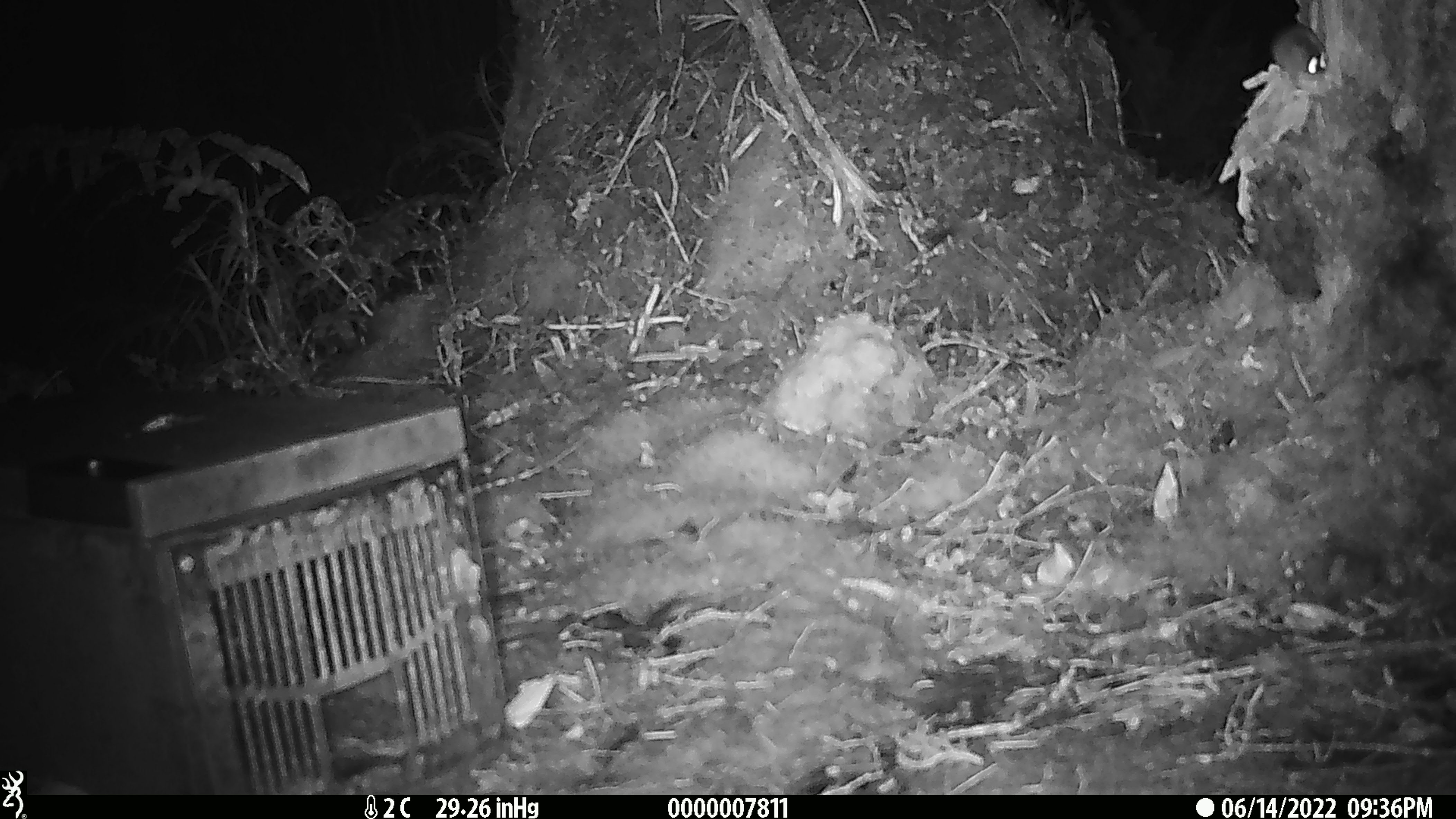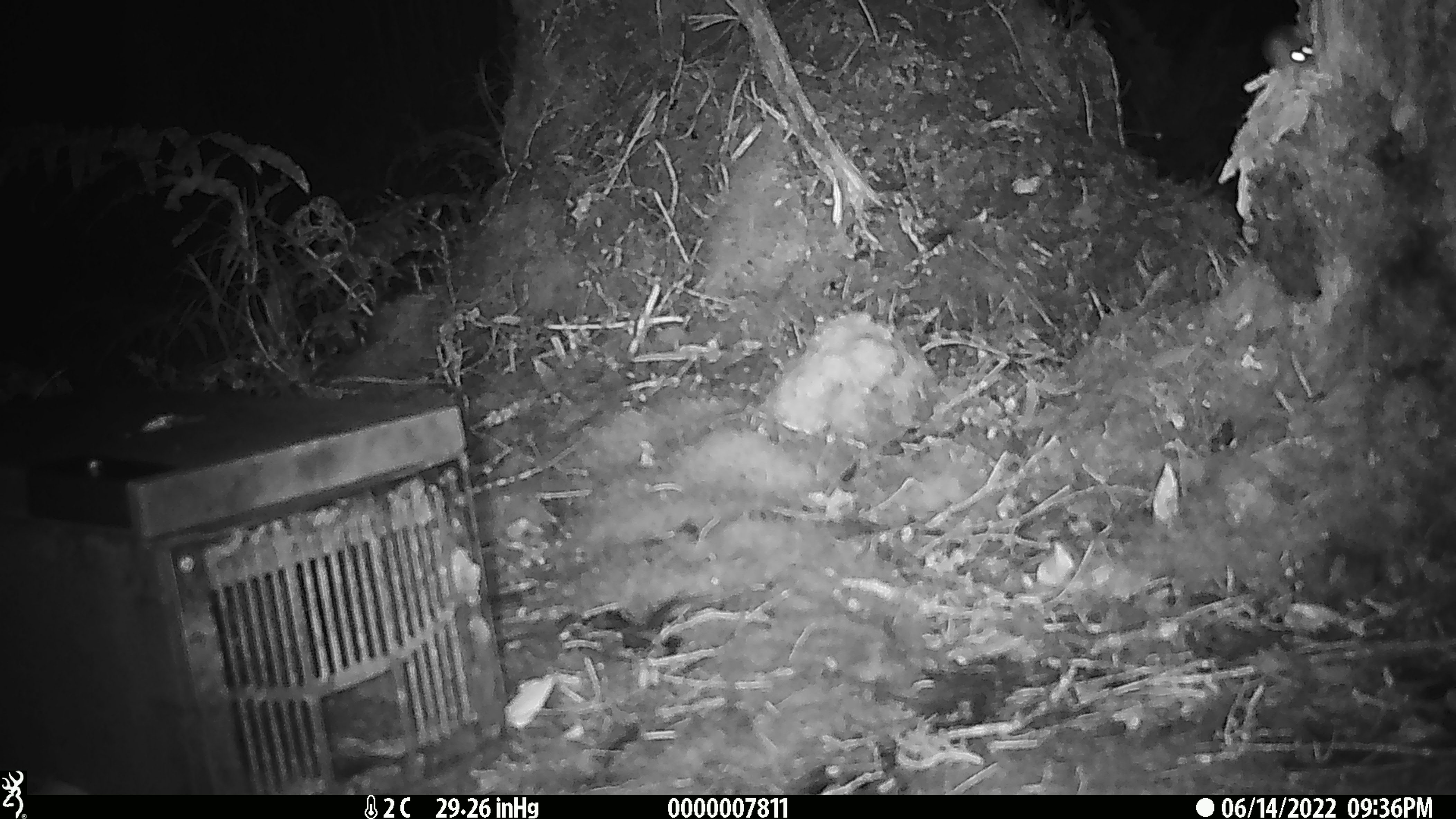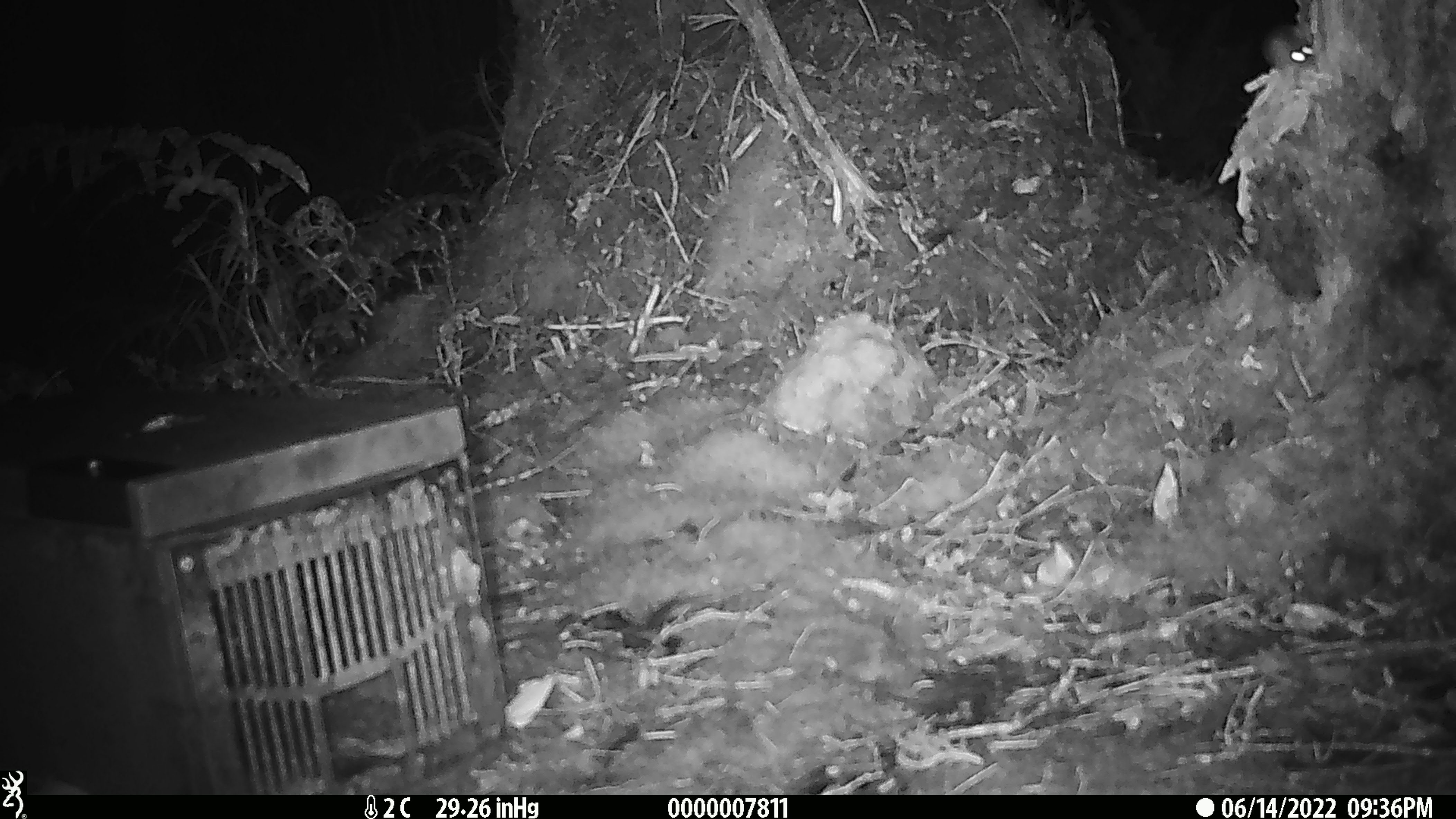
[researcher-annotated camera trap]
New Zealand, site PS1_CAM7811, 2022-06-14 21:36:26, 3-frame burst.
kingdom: Animalia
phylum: Chordata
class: Mammalia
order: Rodentia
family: Muridae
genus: Mus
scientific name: Mus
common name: mouse